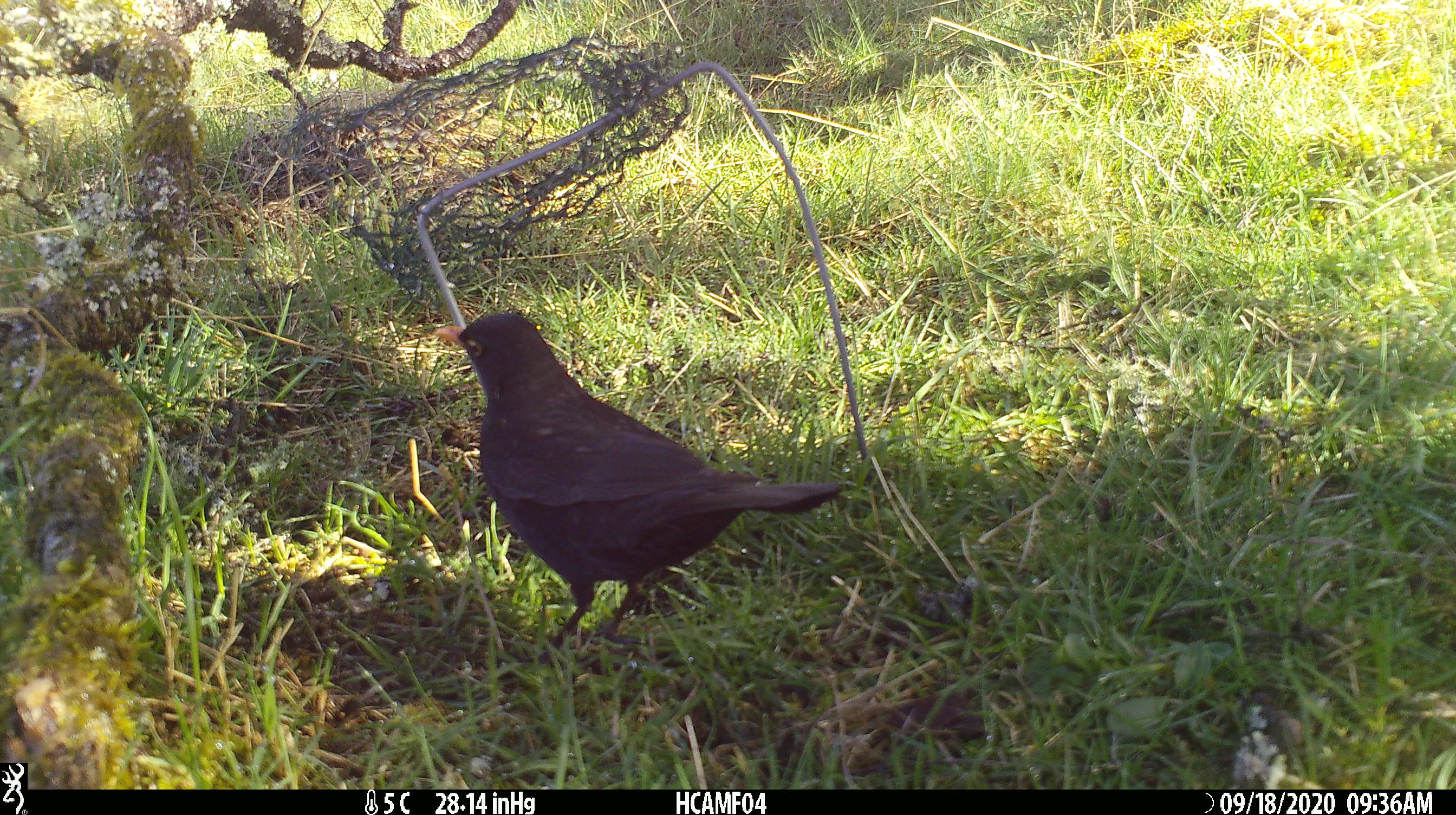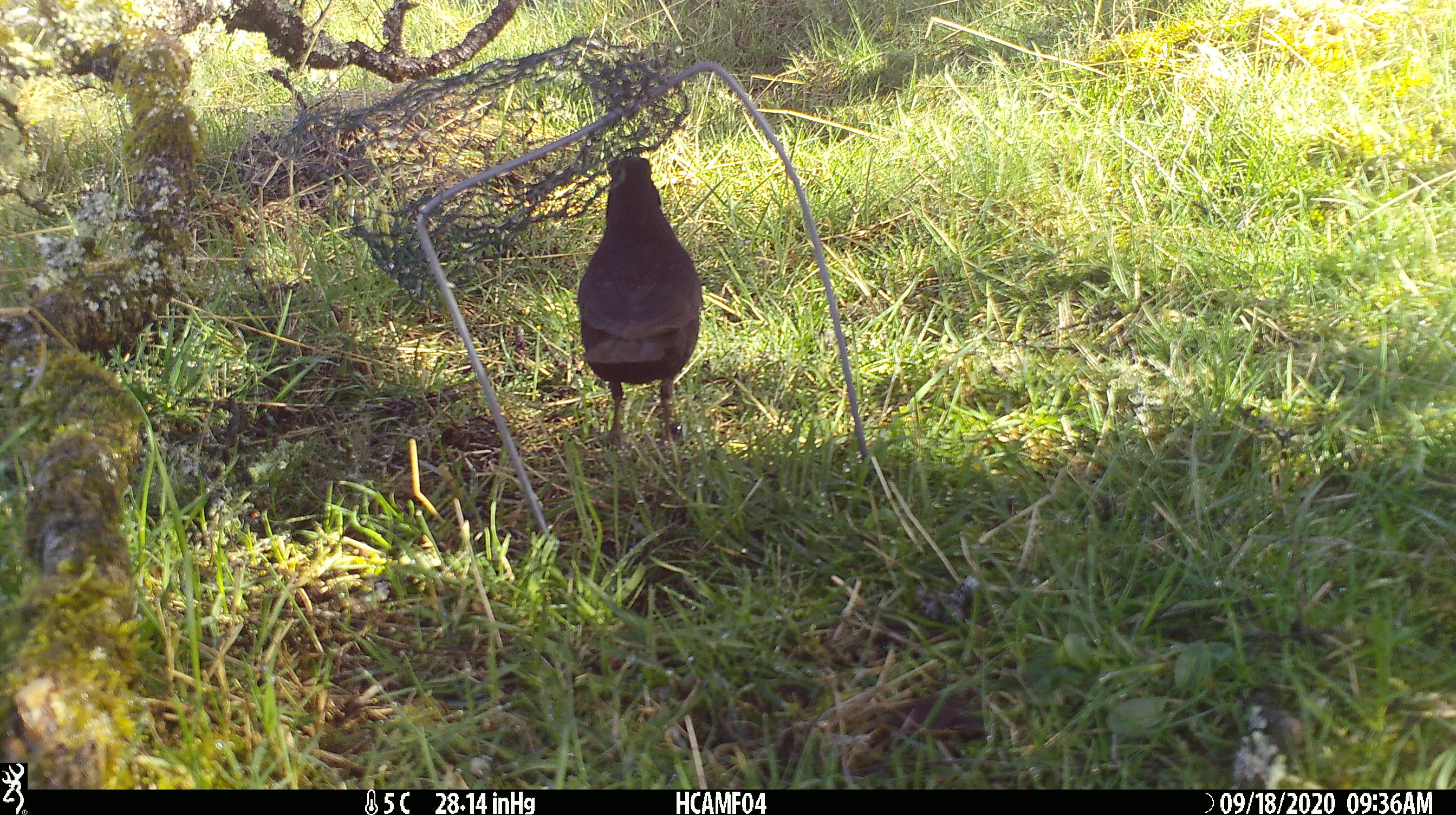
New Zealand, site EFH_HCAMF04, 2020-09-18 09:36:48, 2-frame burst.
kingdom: Animalia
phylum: Chordata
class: Aves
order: Passeriformes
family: Turdidae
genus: Turdus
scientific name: Turdus merula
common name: eurasian blackbird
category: blackbird